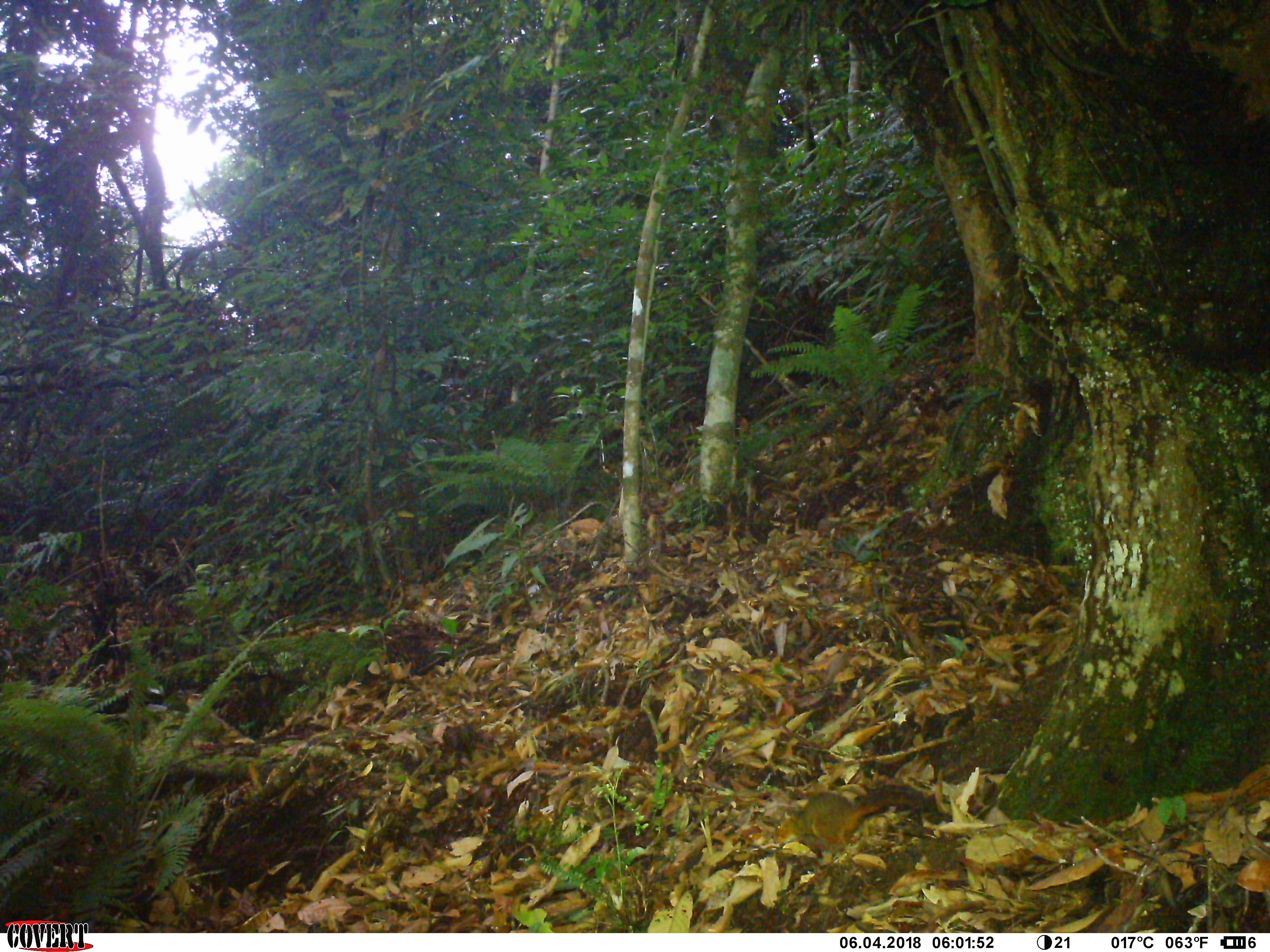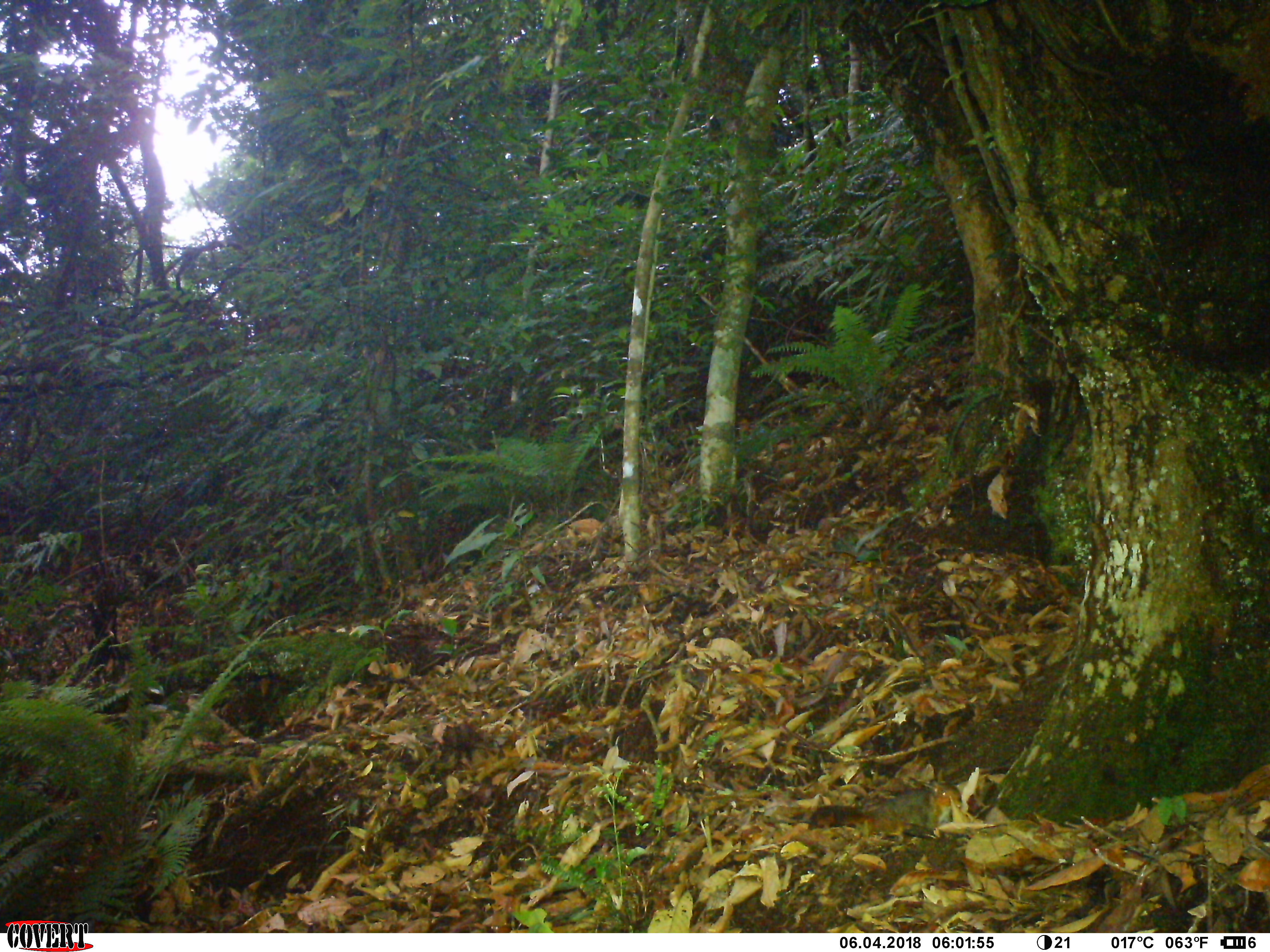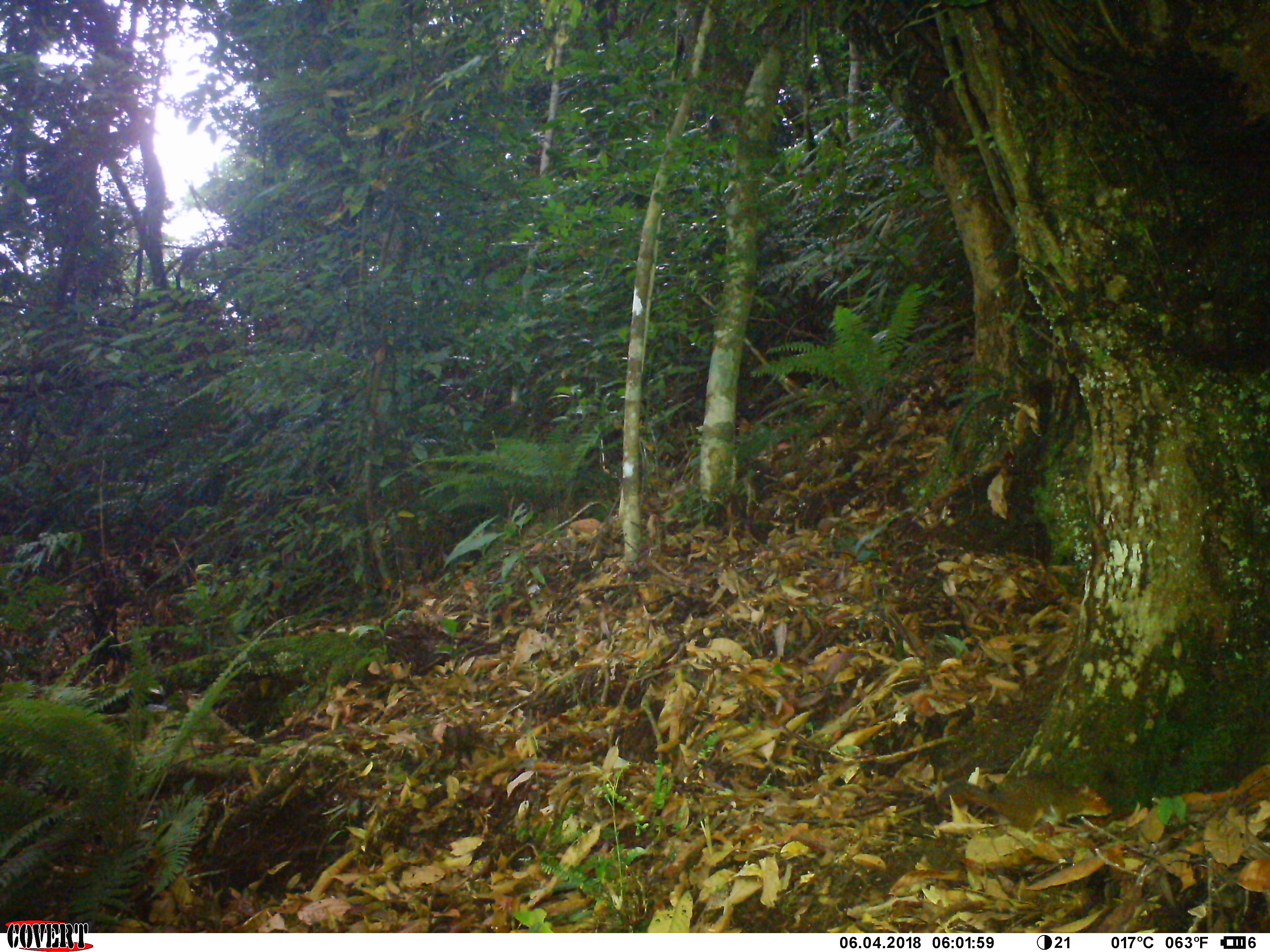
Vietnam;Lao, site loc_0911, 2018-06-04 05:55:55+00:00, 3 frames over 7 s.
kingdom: Animalia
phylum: Chordata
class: Mammalia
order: Rodentia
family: Sciuridae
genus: Dremomys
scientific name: Dremomys rufigenis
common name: red-cheeked squirrel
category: red cheeked squirrel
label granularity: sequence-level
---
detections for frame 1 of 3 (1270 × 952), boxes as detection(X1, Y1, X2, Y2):
red cheeked squirrel: detection(773, 785, 940, 851)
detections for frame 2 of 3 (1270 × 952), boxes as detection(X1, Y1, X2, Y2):
red cheeked squirrel: detection(807, 779, 962, 843)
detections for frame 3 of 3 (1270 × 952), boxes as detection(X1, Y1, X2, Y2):
red cheeked squirrel: detection(940, 779, 1113, 826)